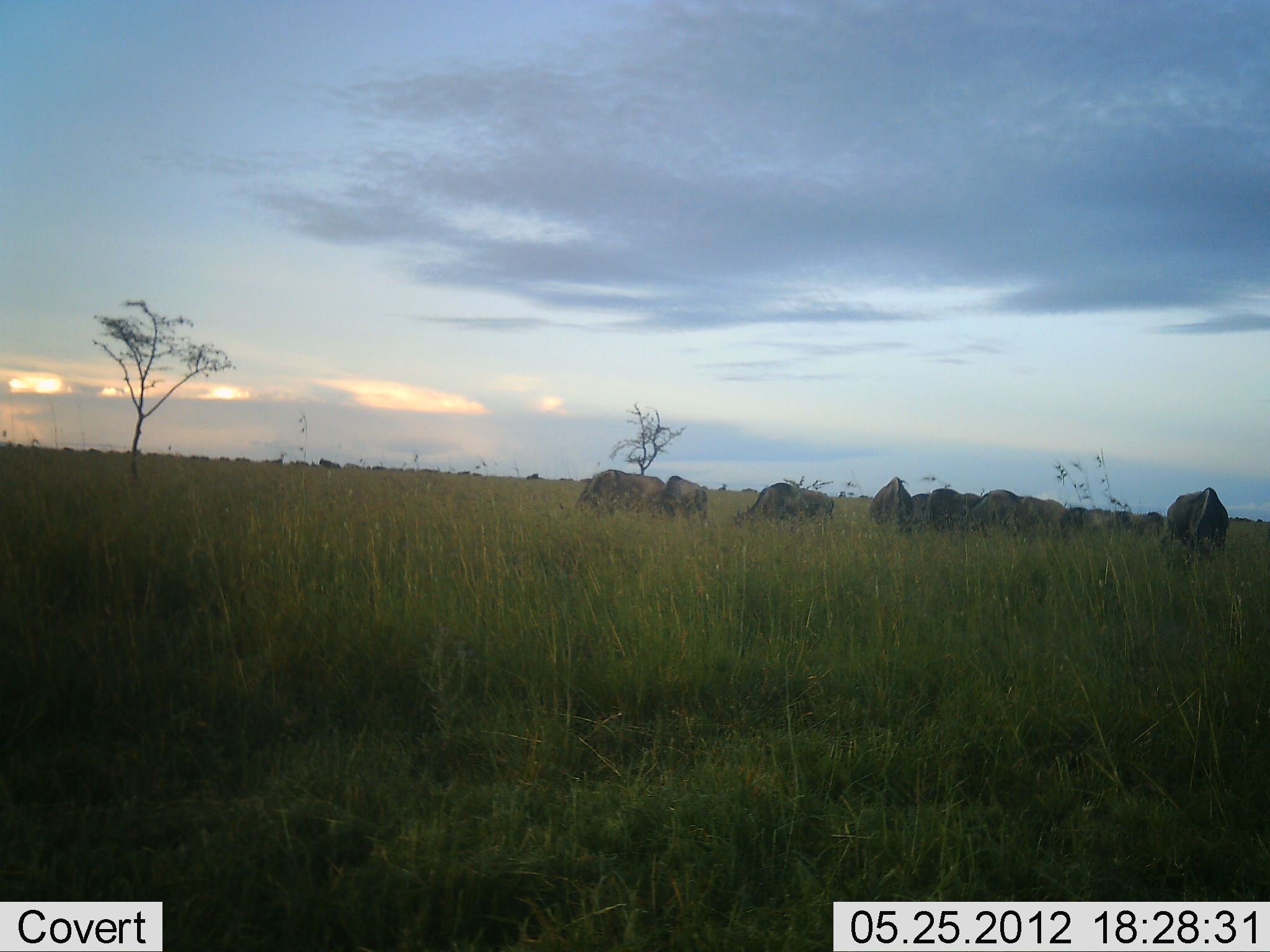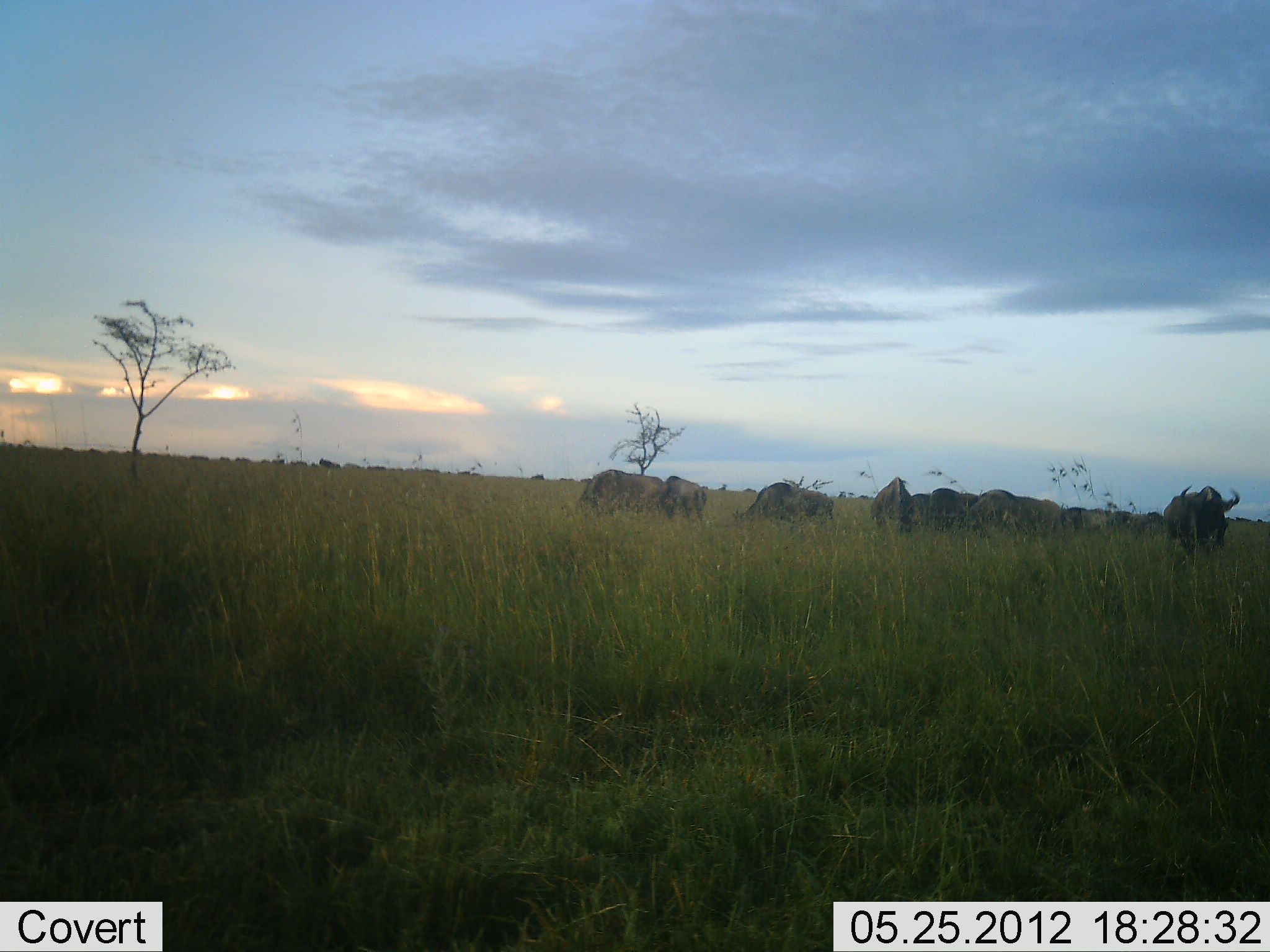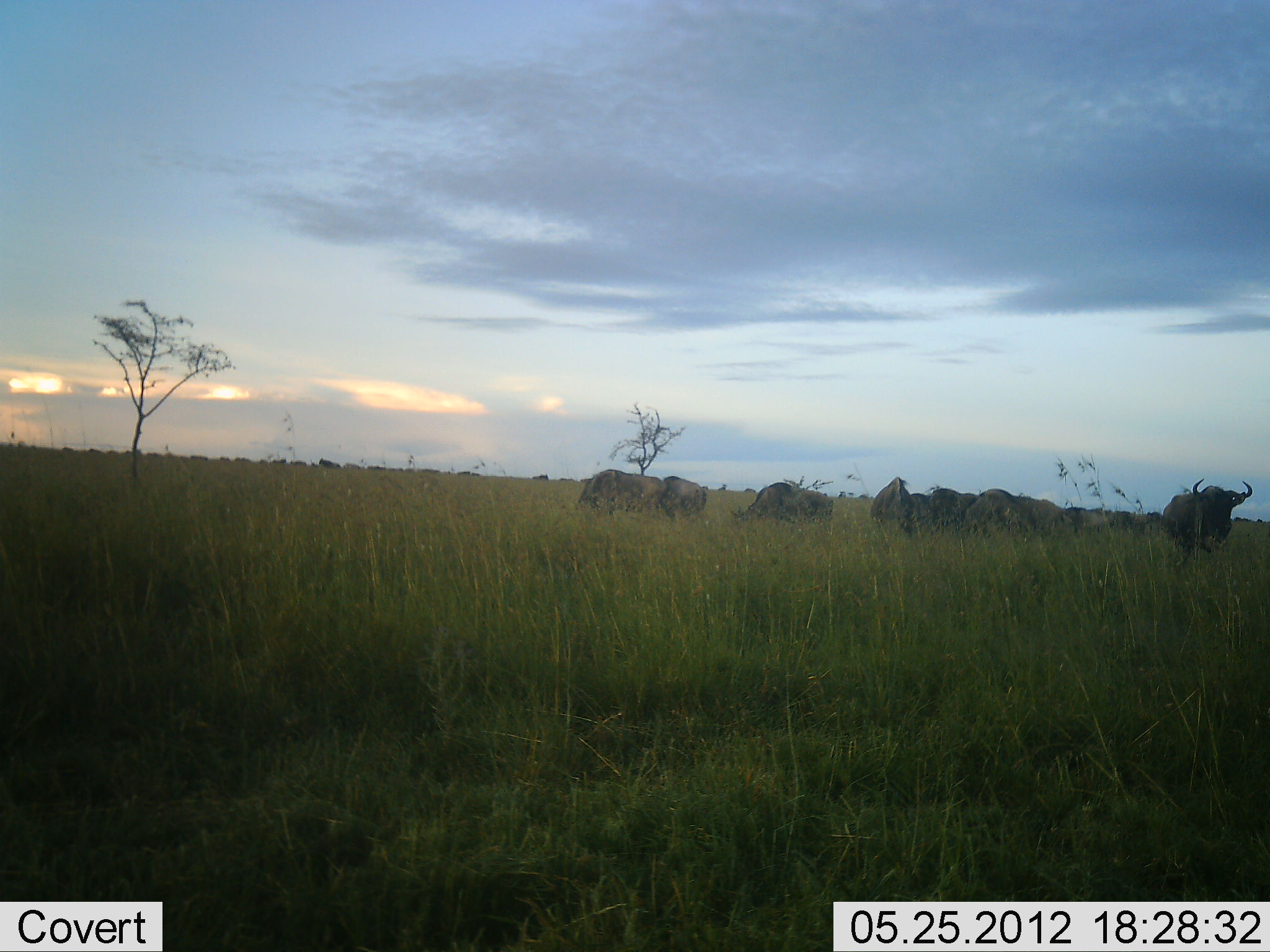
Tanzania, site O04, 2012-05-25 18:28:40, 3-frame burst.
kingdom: Animalia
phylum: Chordata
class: Mammalia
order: Artiodactyla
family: Bovidae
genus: Connochaetes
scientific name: Connochaetes taurinus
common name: blue wildebeest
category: wildebeest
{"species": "wildebeest (blue wildebeest) (Connochaetes taurinus)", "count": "11-50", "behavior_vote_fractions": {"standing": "50%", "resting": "0%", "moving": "10%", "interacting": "0%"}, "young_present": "0%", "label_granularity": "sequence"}